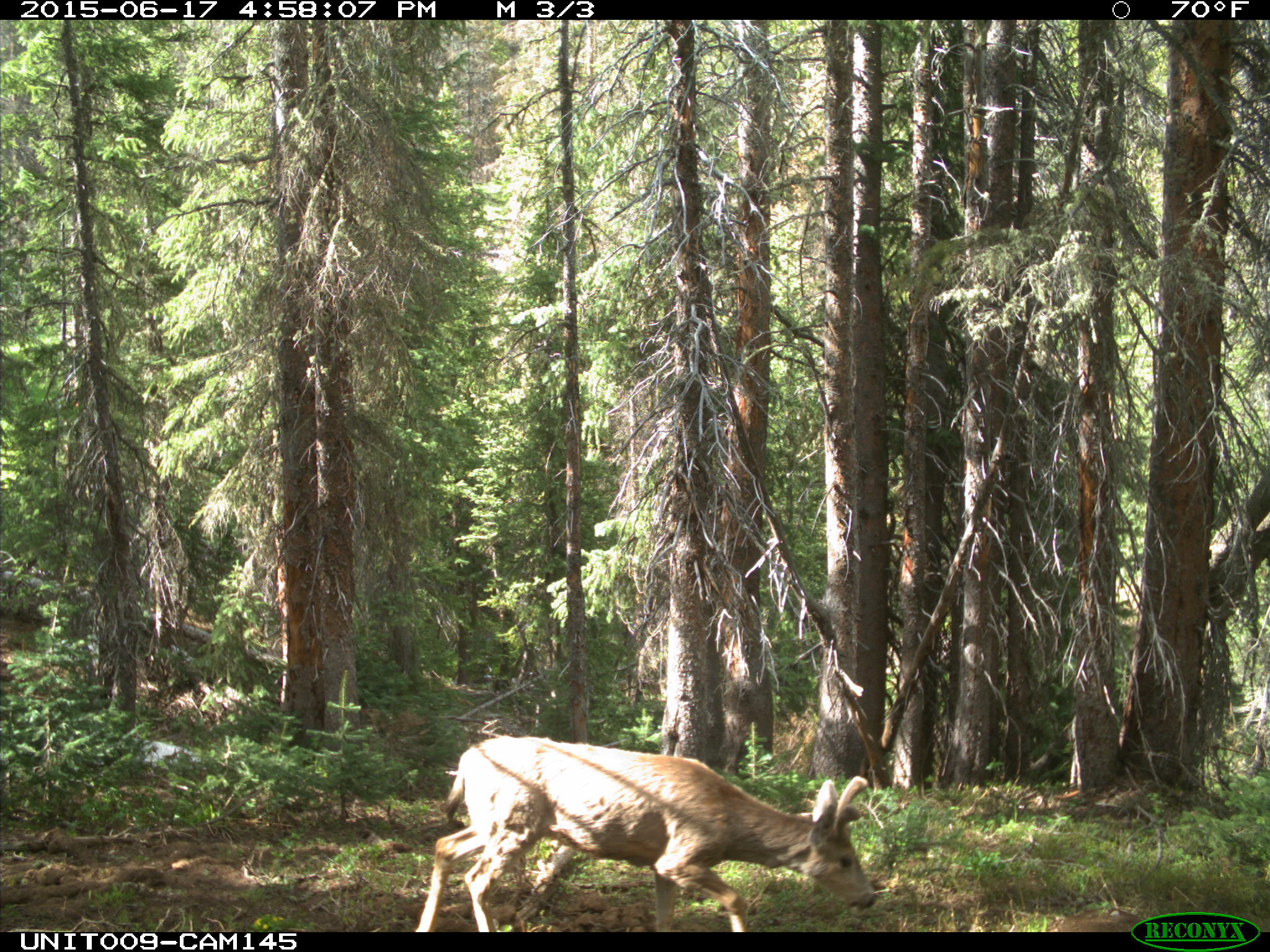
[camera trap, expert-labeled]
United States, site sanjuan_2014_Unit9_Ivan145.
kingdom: Animalia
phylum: Chordata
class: Mammalia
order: Artiodactyla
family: Cervidae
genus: Odocoileus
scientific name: Odocoileus hemionus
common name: mule deer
Odocoileus hemionus (mule deer).